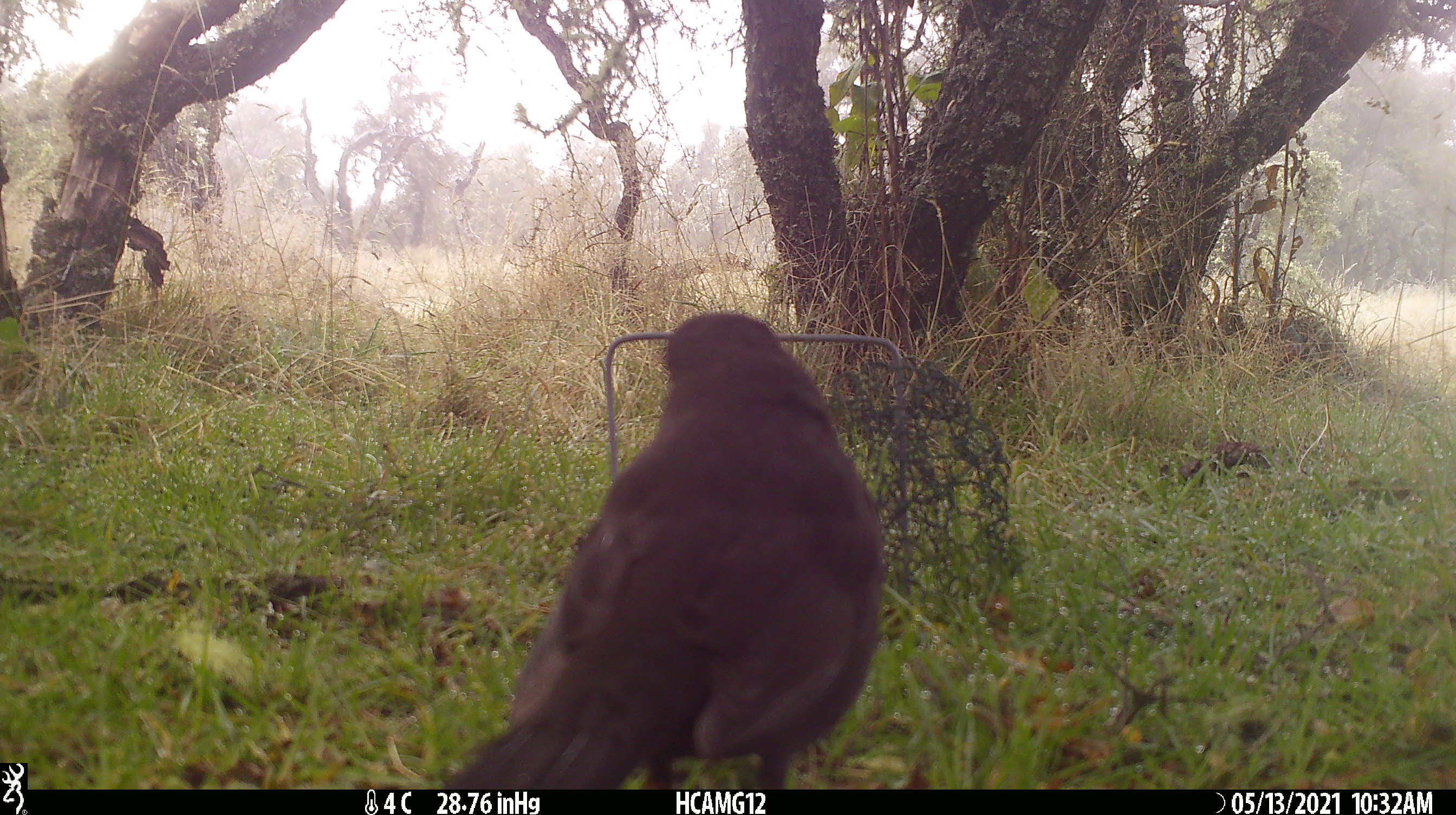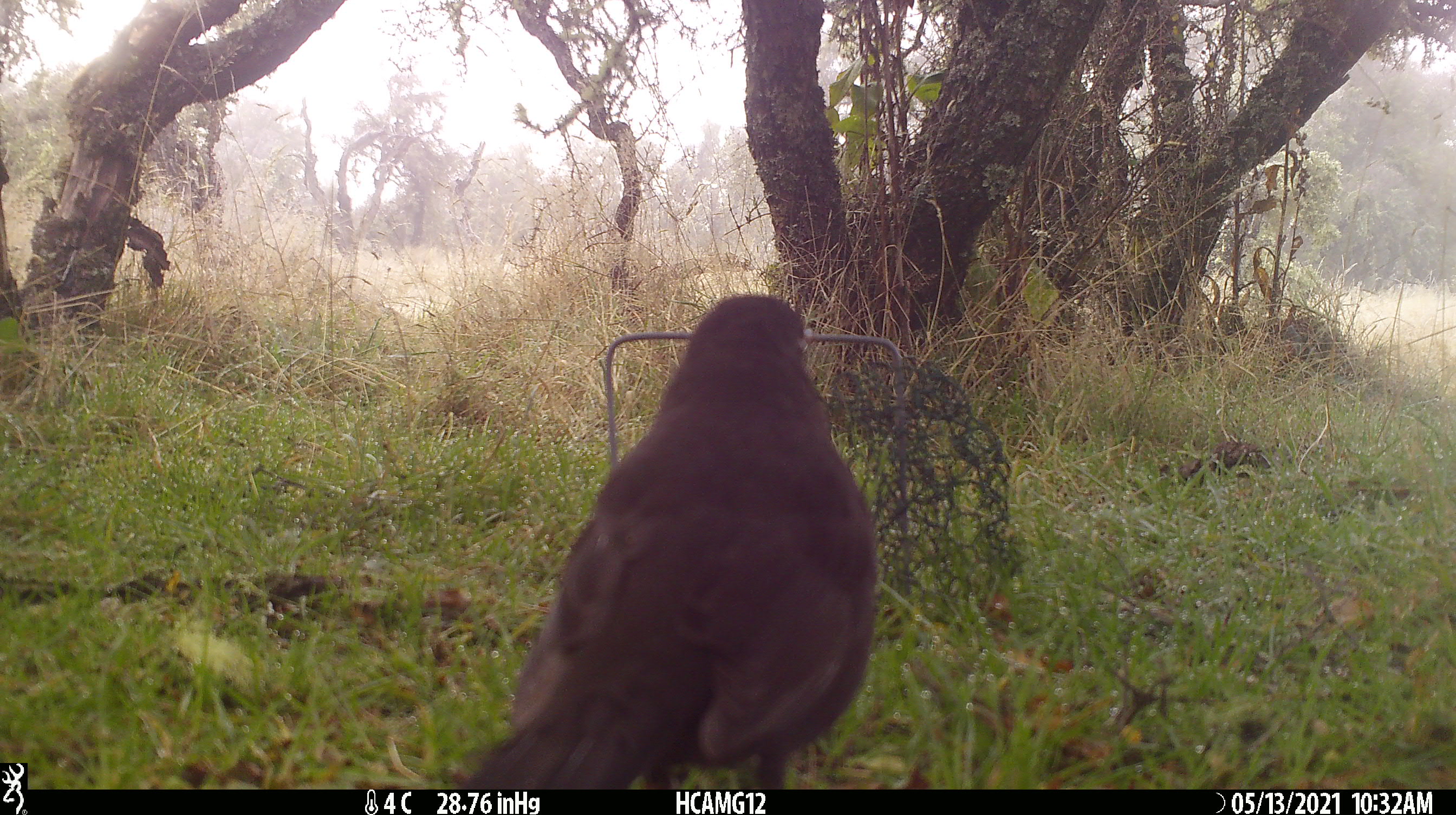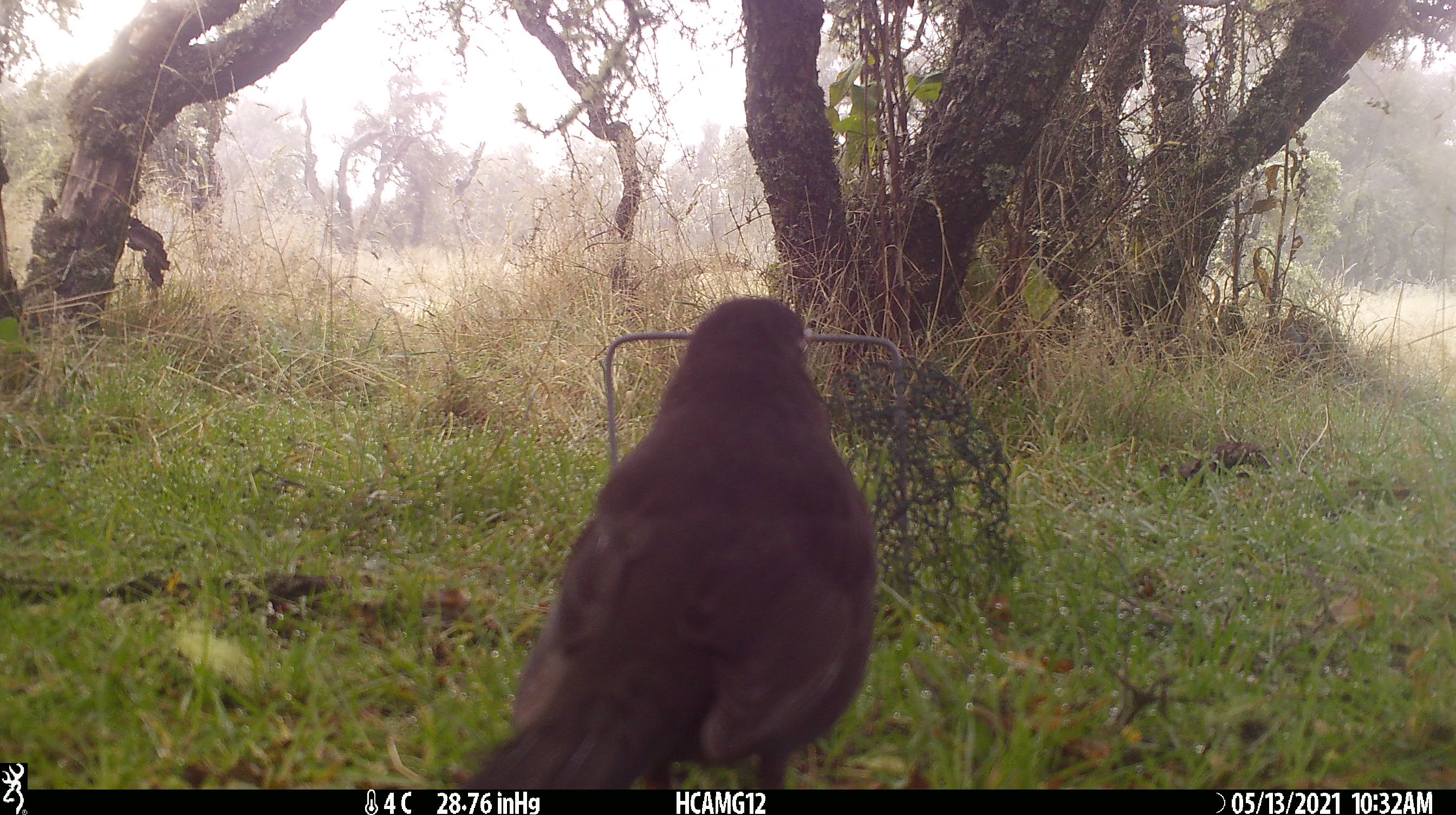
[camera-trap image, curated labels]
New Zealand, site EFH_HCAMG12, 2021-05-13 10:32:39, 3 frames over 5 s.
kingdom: Animalia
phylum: Chordata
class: Aves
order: Passeriformes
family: Turdidae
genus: Turdus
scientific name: Turdus merula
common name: eurasian blackbird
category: blackbird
Blackbird (eurasian blackbird) (Turdus merula).